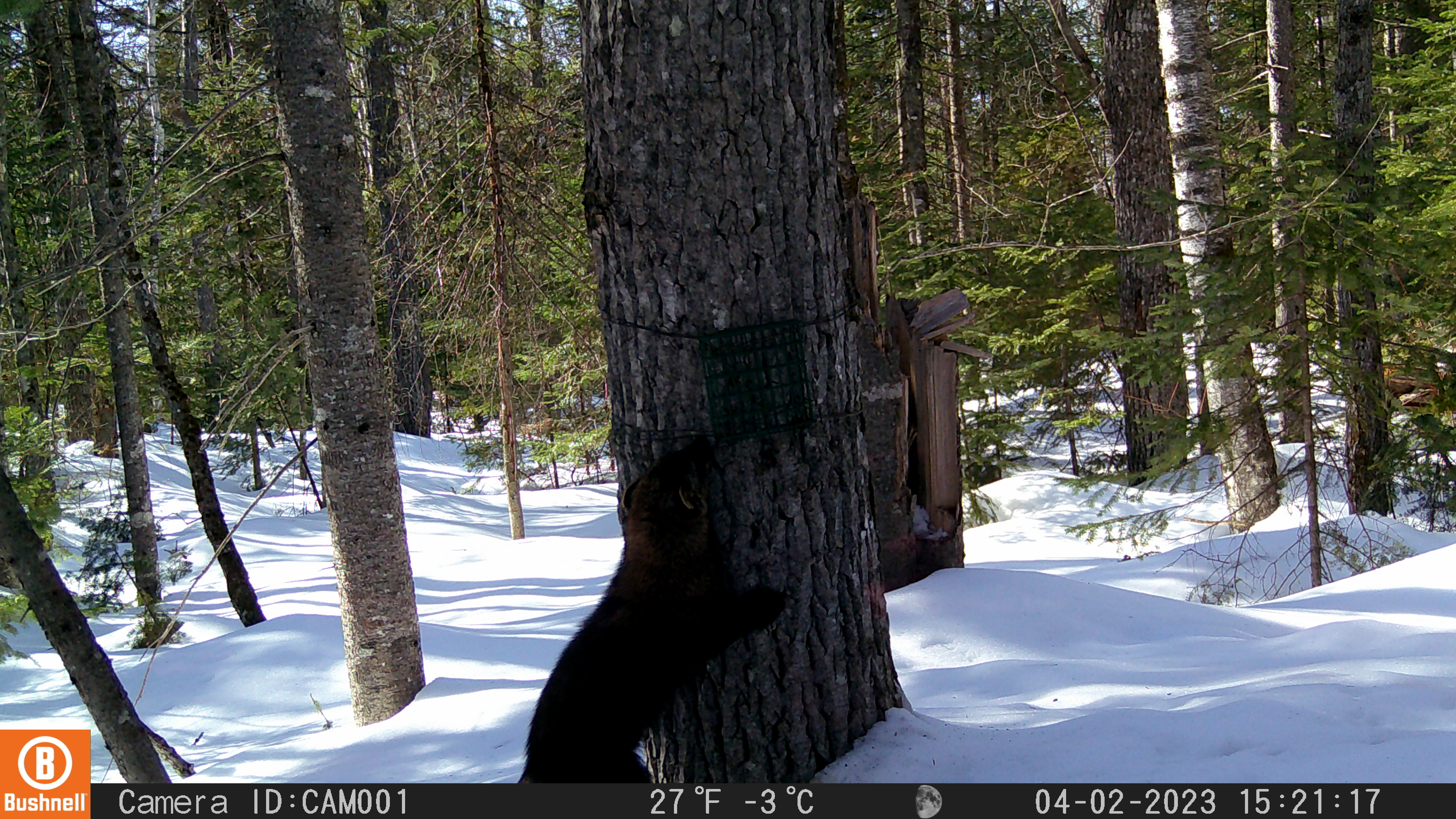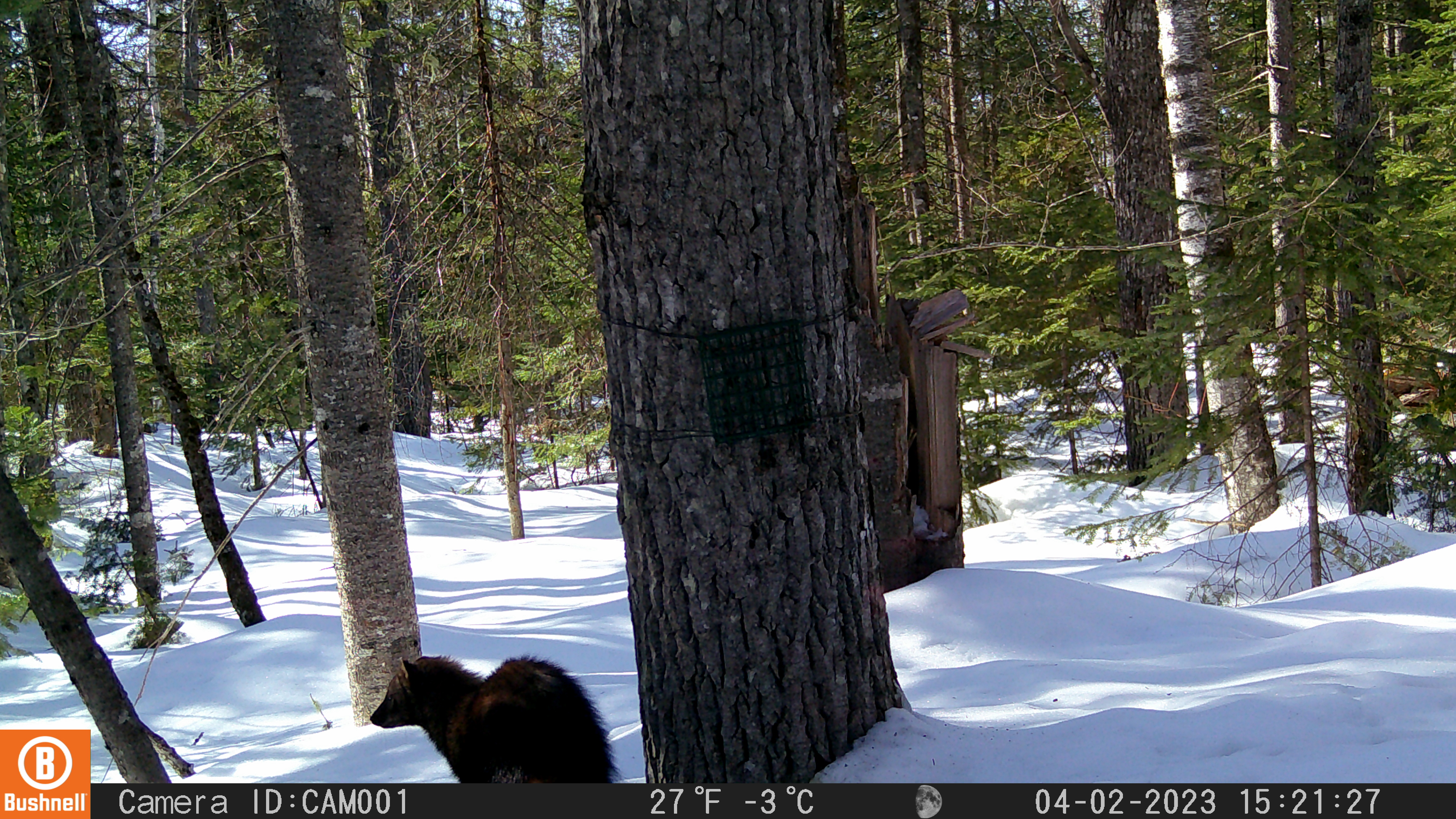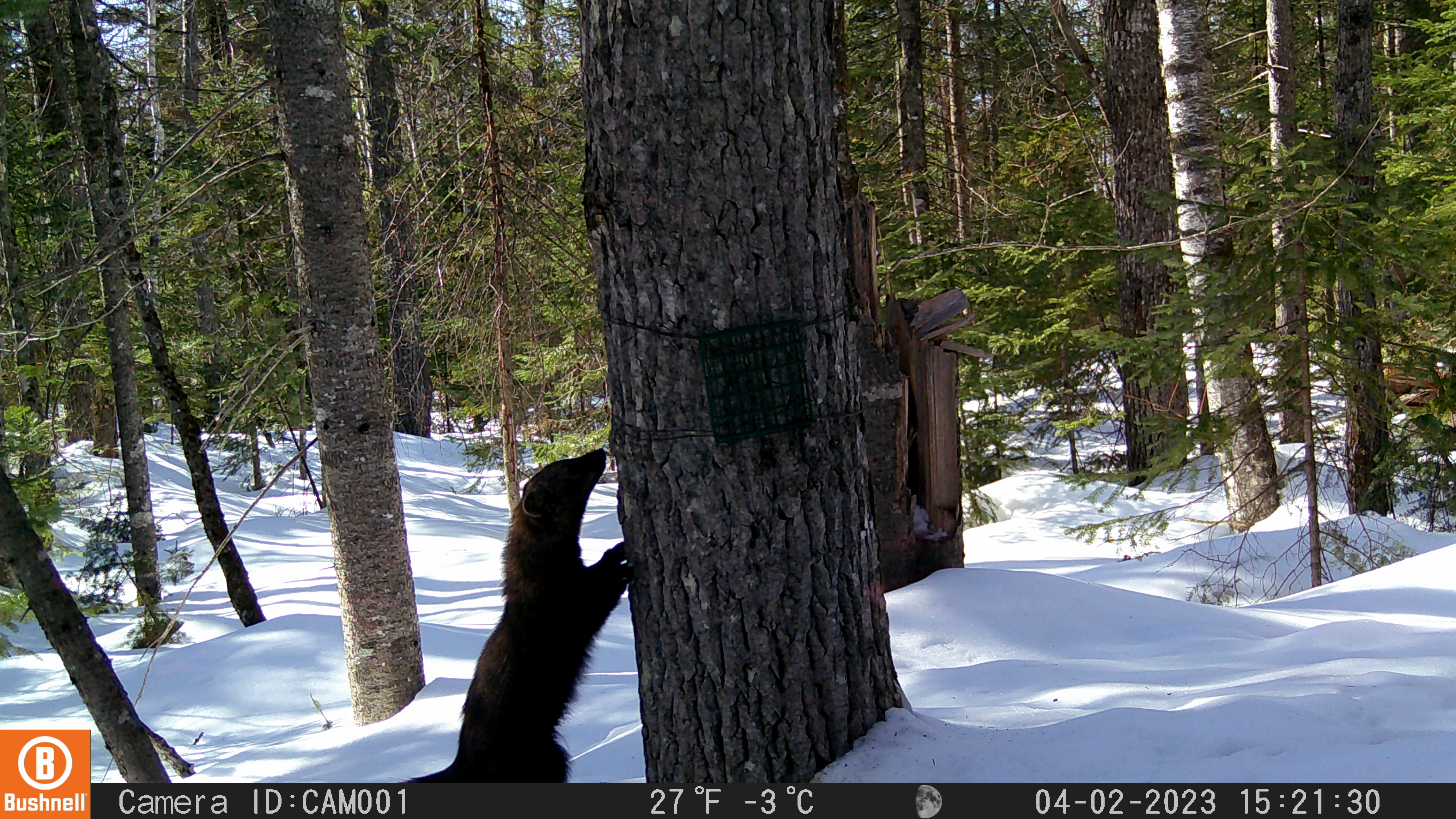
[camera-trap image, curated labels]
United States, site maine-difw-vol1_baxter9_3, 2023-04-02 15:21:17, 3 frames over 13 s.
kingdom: Animalia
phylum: Chordata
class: Mammalia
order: Carnivora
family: Mustelidae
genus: Pekania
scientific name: Pekania pennanti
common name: fisher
Fisher (Pekania pennanti).